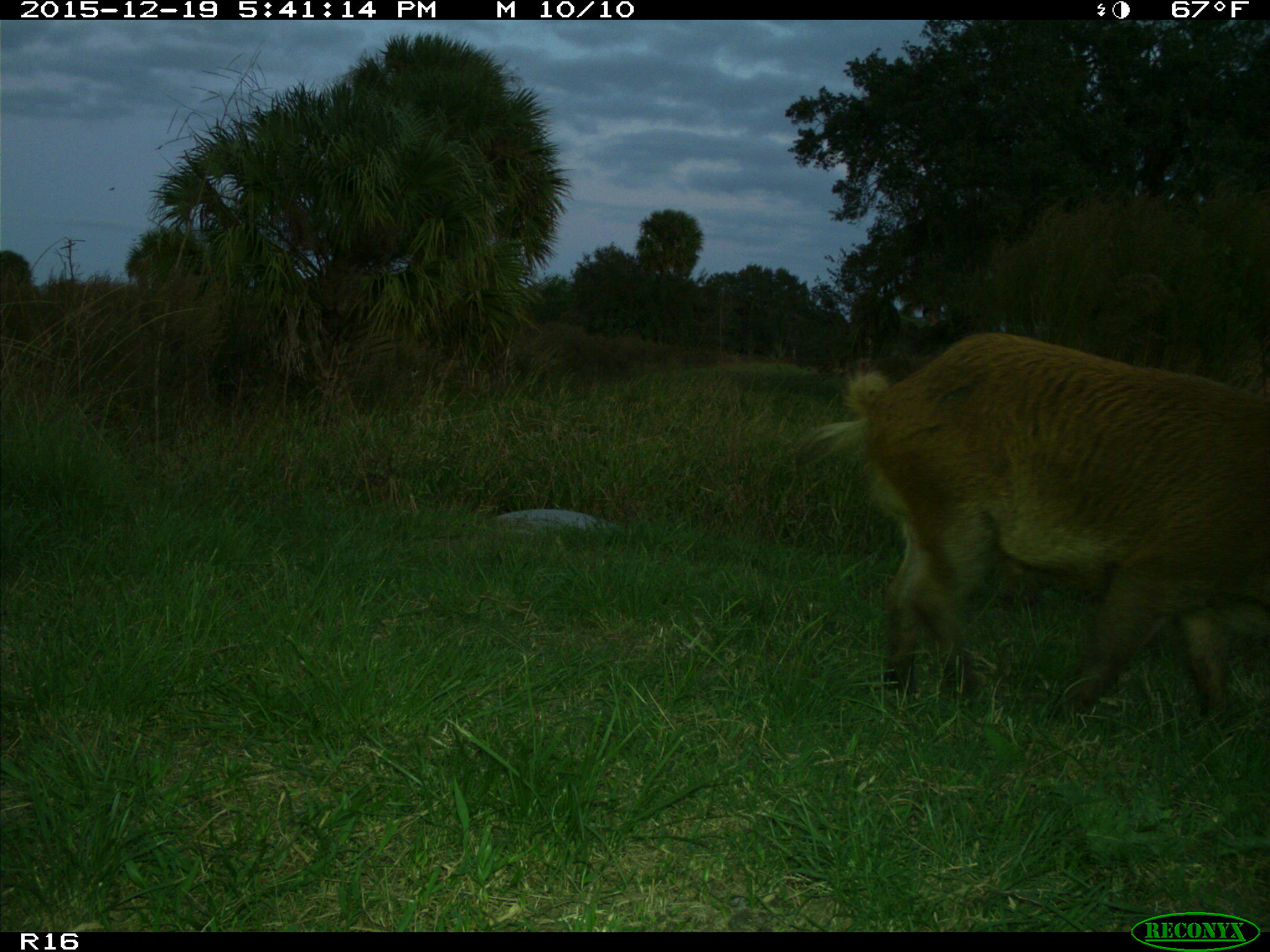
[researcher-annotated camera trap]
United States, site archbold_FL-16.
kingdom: Animalia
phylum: Chordata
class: Mammalia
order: Artiodactyla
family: Suidae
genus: Sus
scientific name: Sus scrofa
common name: wild boar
Sus scrofa (wild boar).